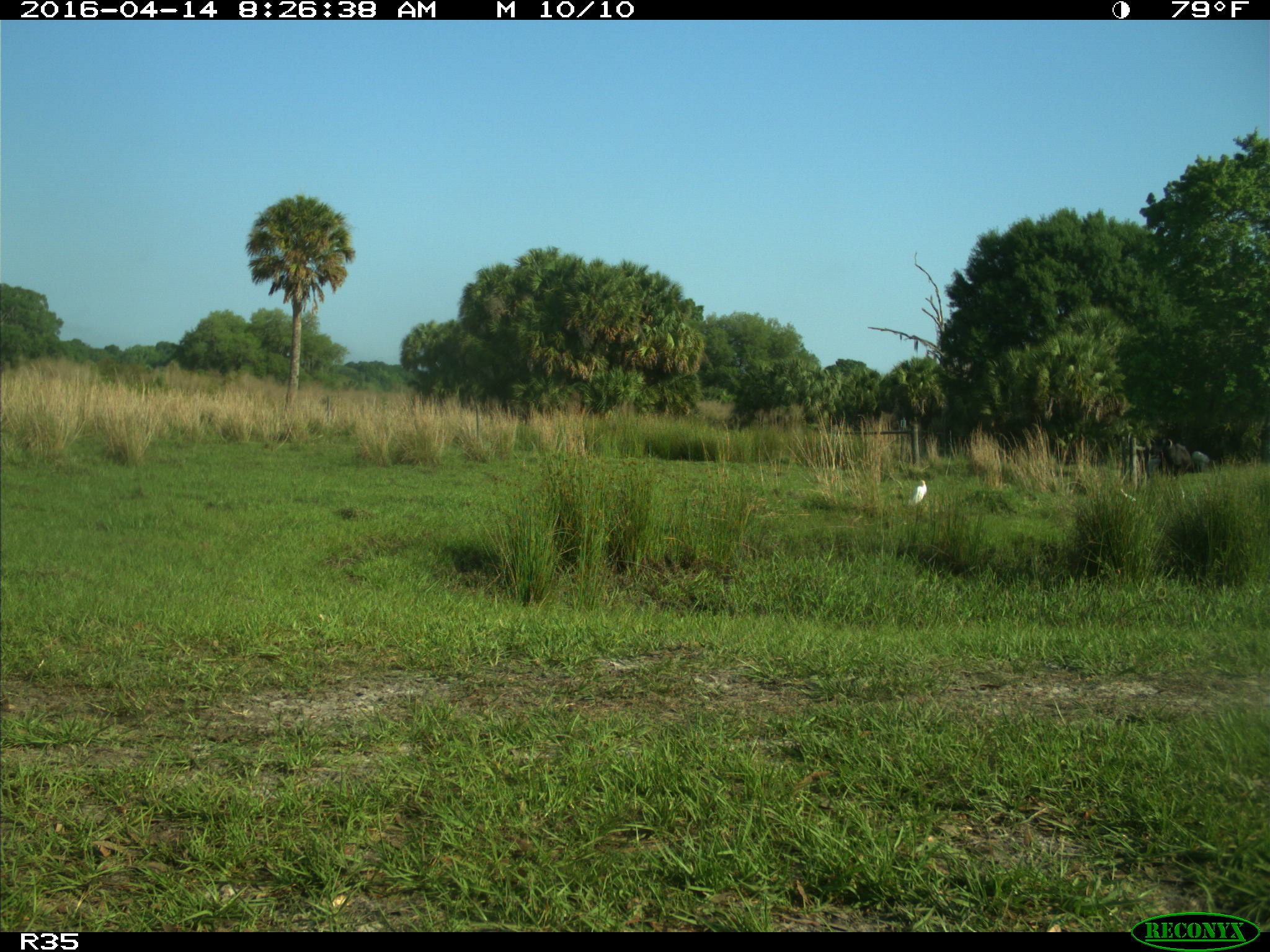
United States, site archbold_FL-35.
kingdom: Animalia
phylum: Chordata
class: Aves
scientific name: Aves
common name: birds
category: unidentified bird